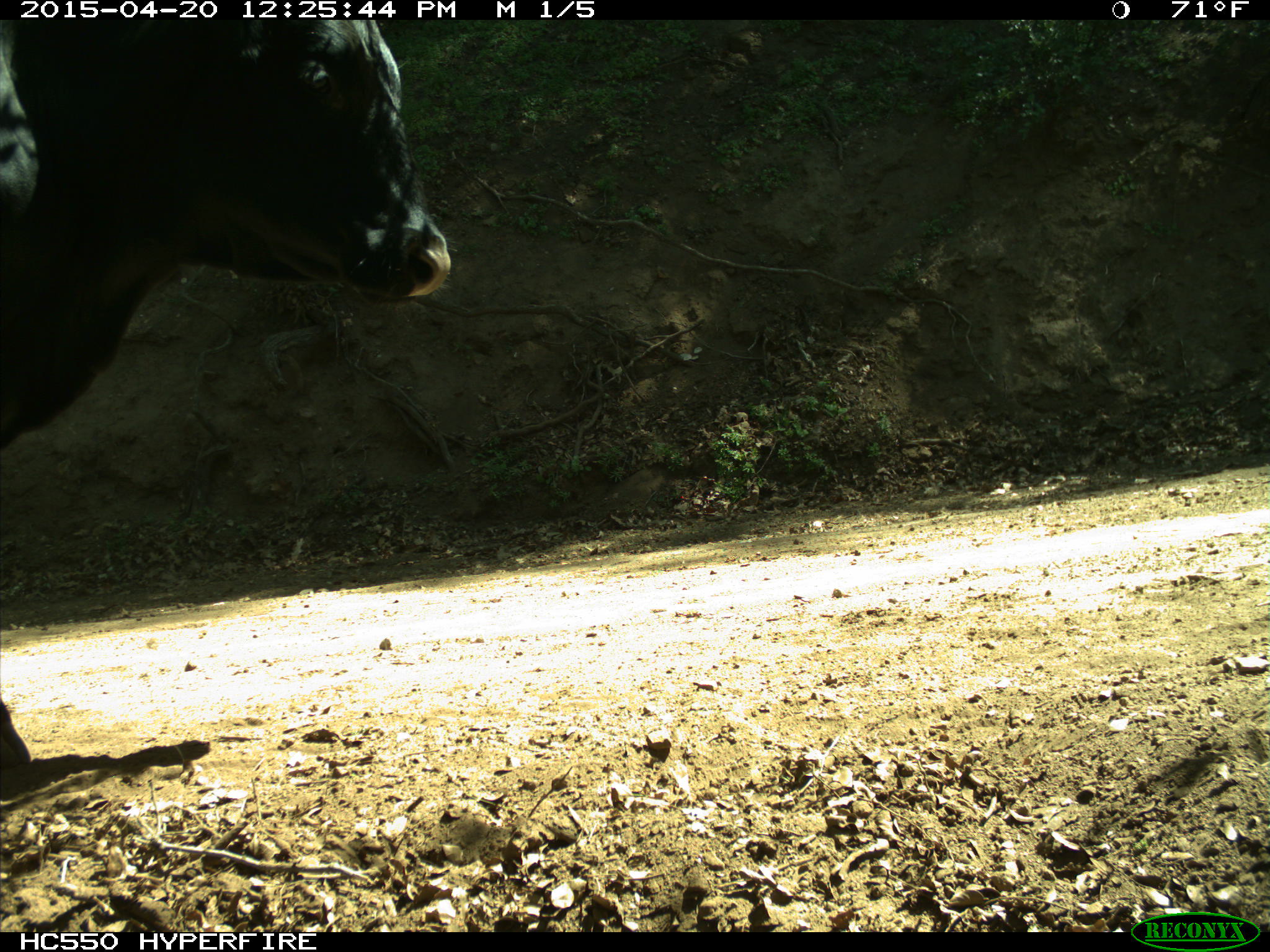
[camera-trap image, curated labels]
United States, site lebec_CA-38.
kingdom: Animalia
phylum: Chordata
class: Mammalia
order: Artiodactyla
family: Bovidae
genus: Bos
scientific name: Bos taurus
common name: domestic cow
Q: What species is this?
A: Bos taurus (domestic cow).